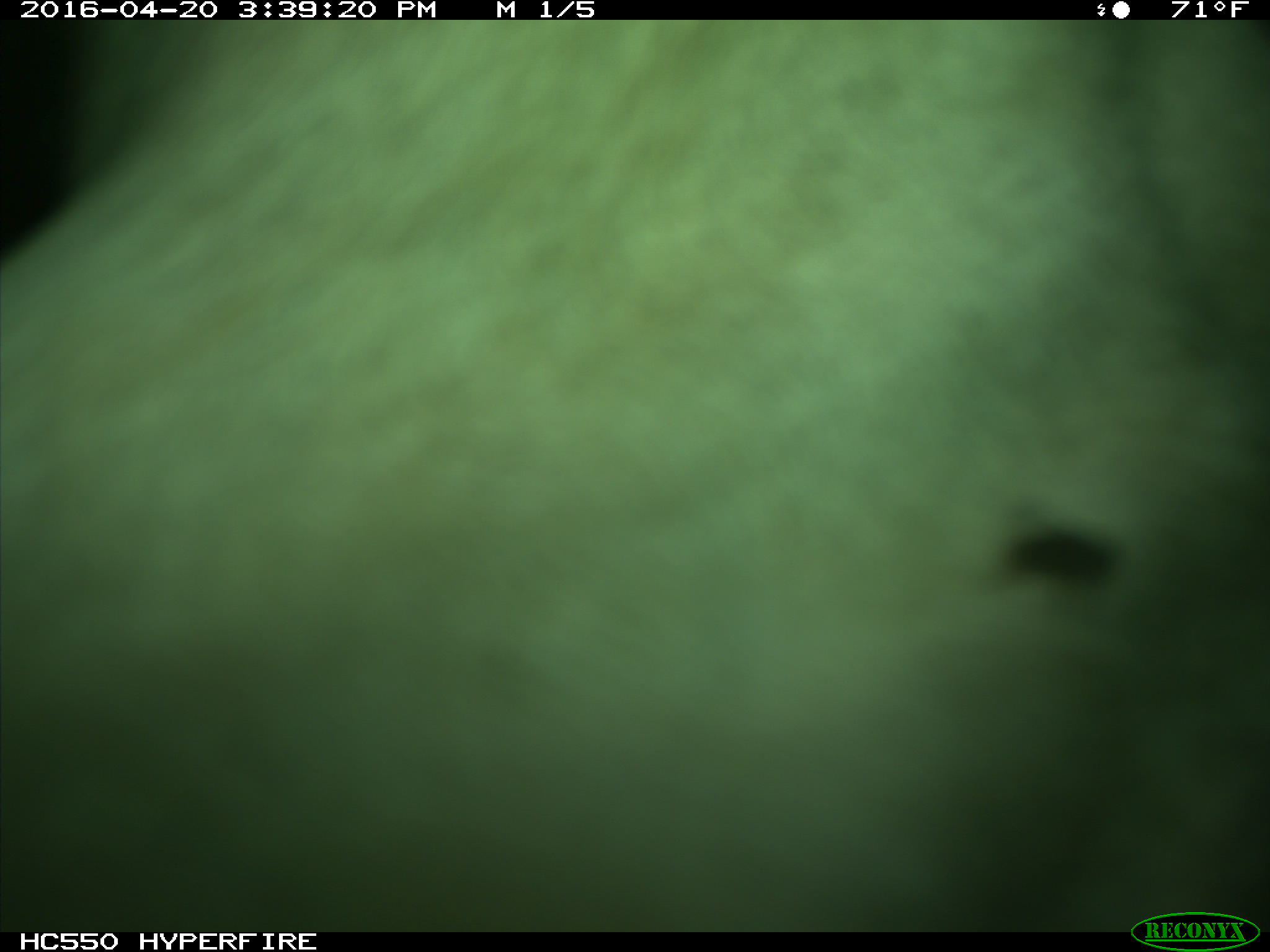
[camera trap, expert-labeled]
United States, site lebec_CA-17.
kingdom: Animalia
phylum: Chordata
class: Mammalia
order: Artiodactyla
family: Bovidae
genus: Bos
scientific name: Bos taurus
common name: domestic cow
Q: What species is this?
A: Bos taurus (domestic cow).